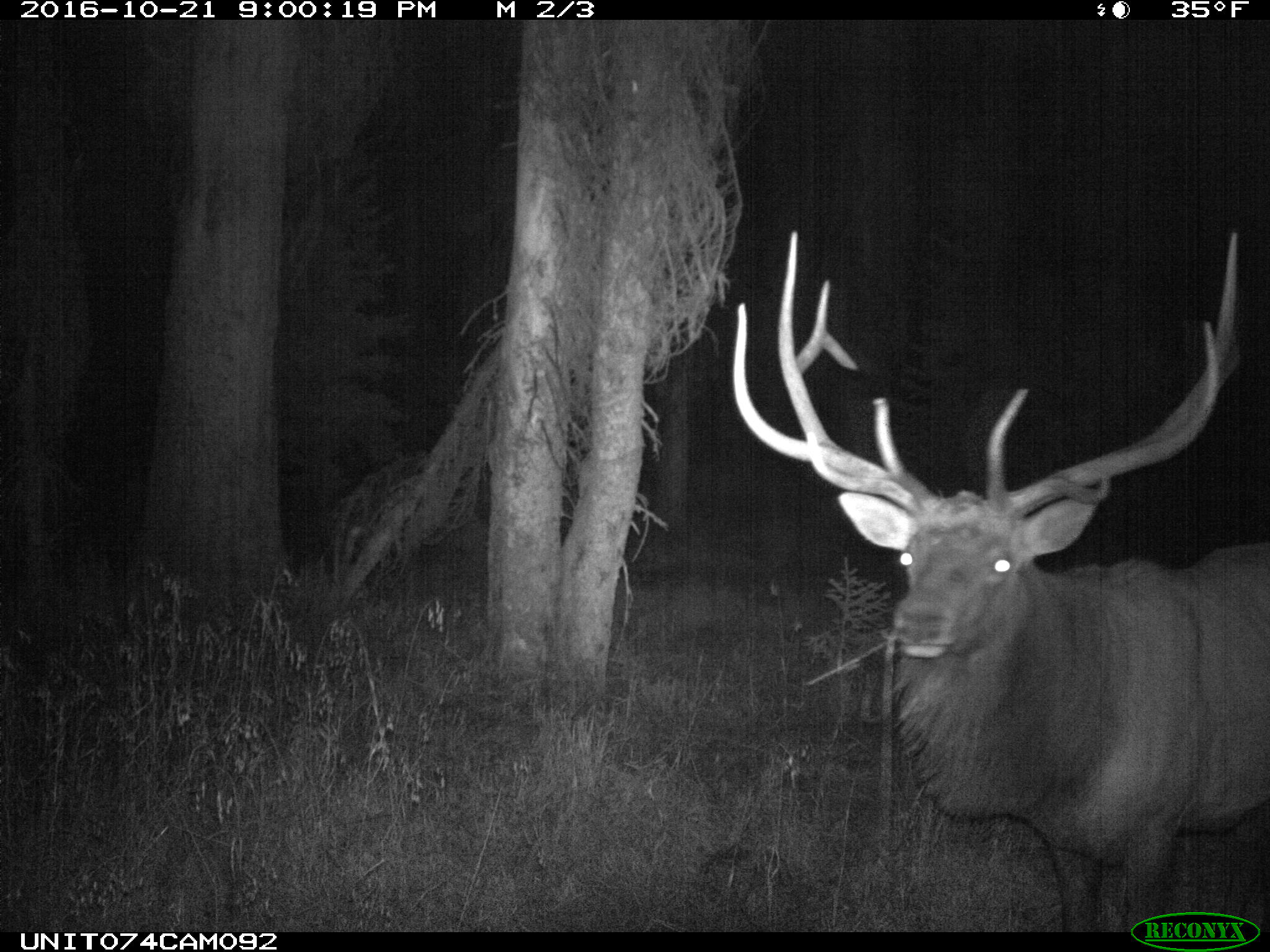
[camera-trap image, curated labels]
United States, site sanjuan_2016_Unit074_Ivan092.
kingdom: Animalia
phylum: Chordata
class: Mammalia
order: Artiodactyla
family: Cervidae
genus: Cervus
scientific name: Cervus elaphus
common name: red deer